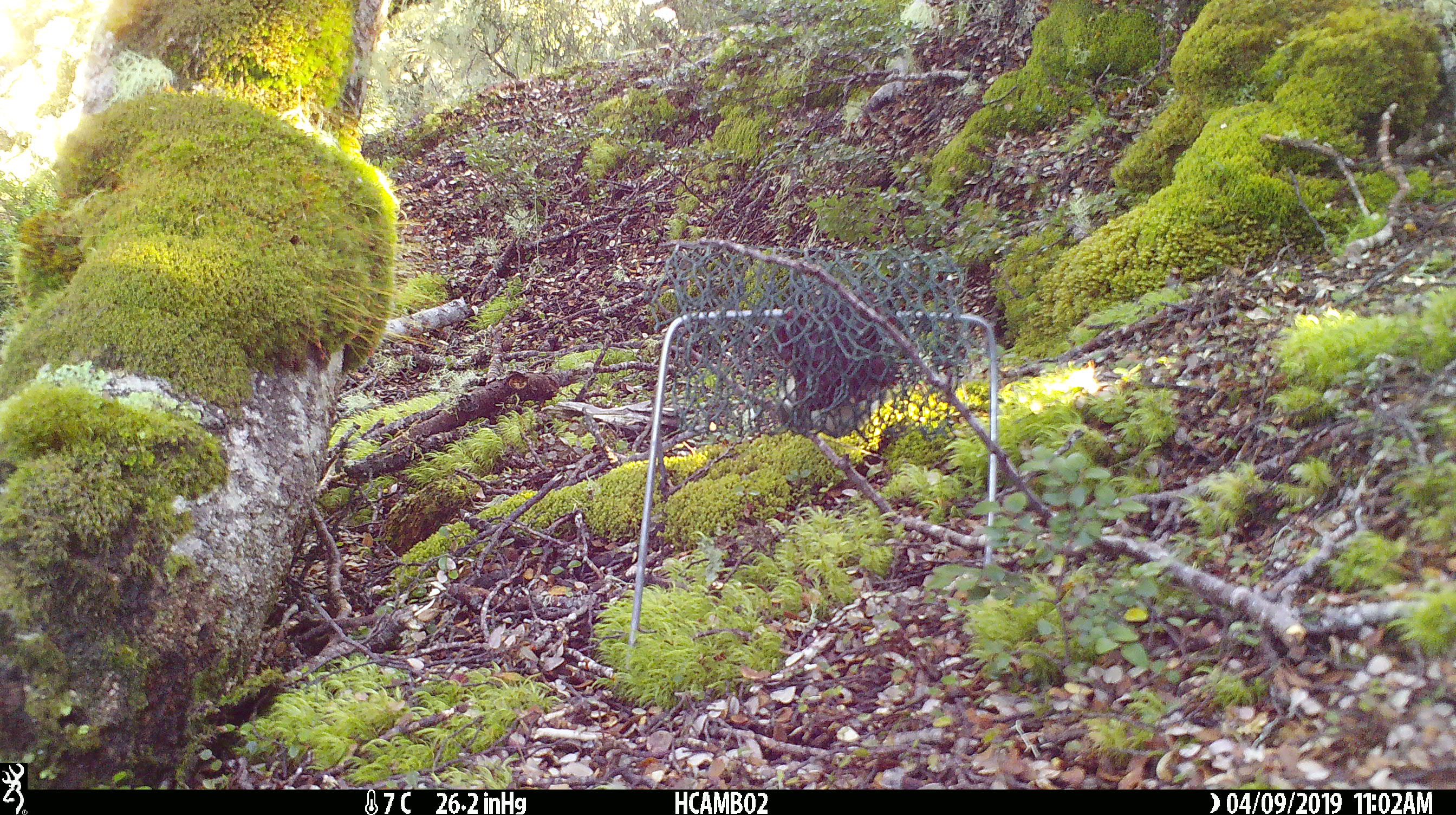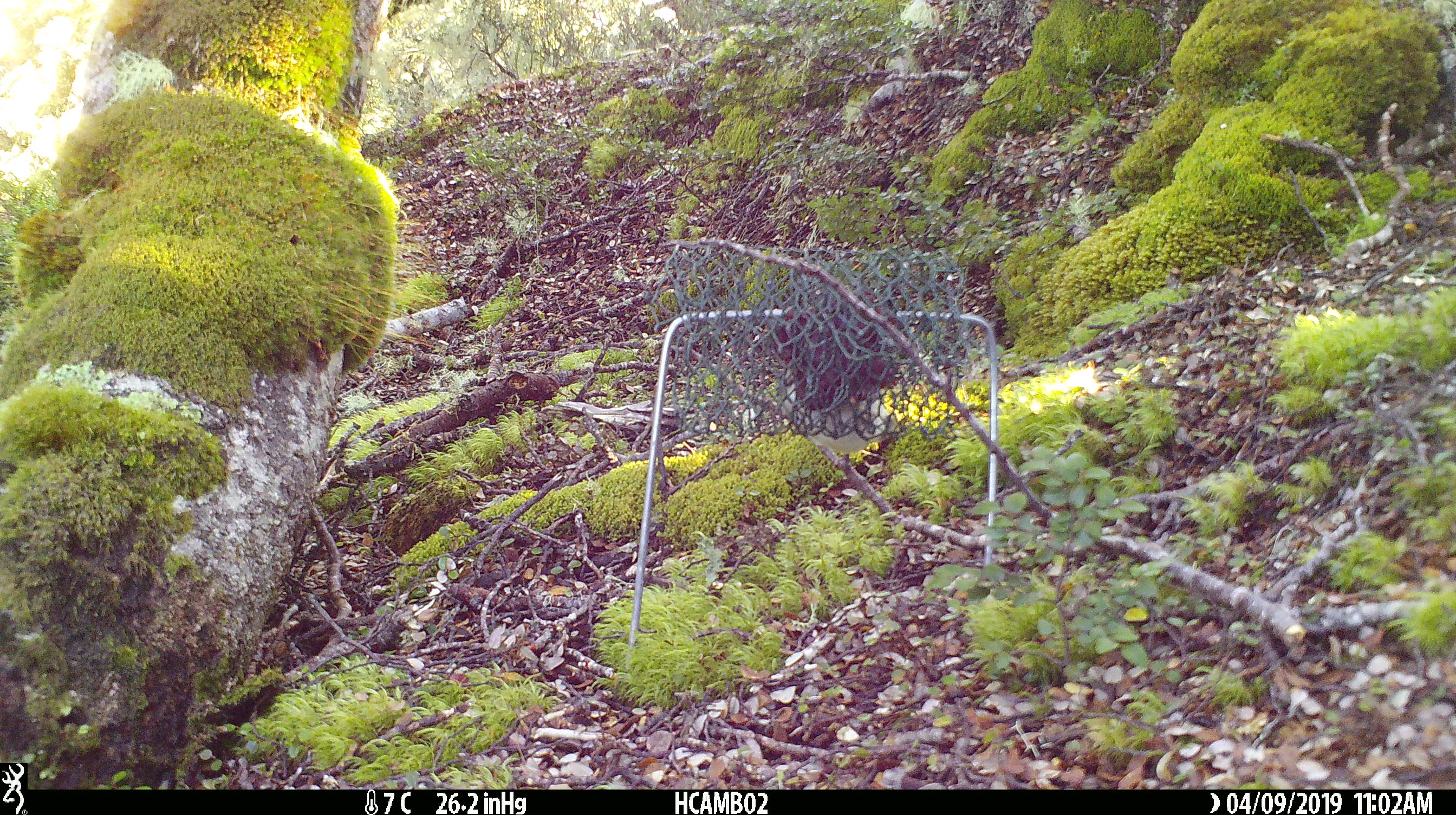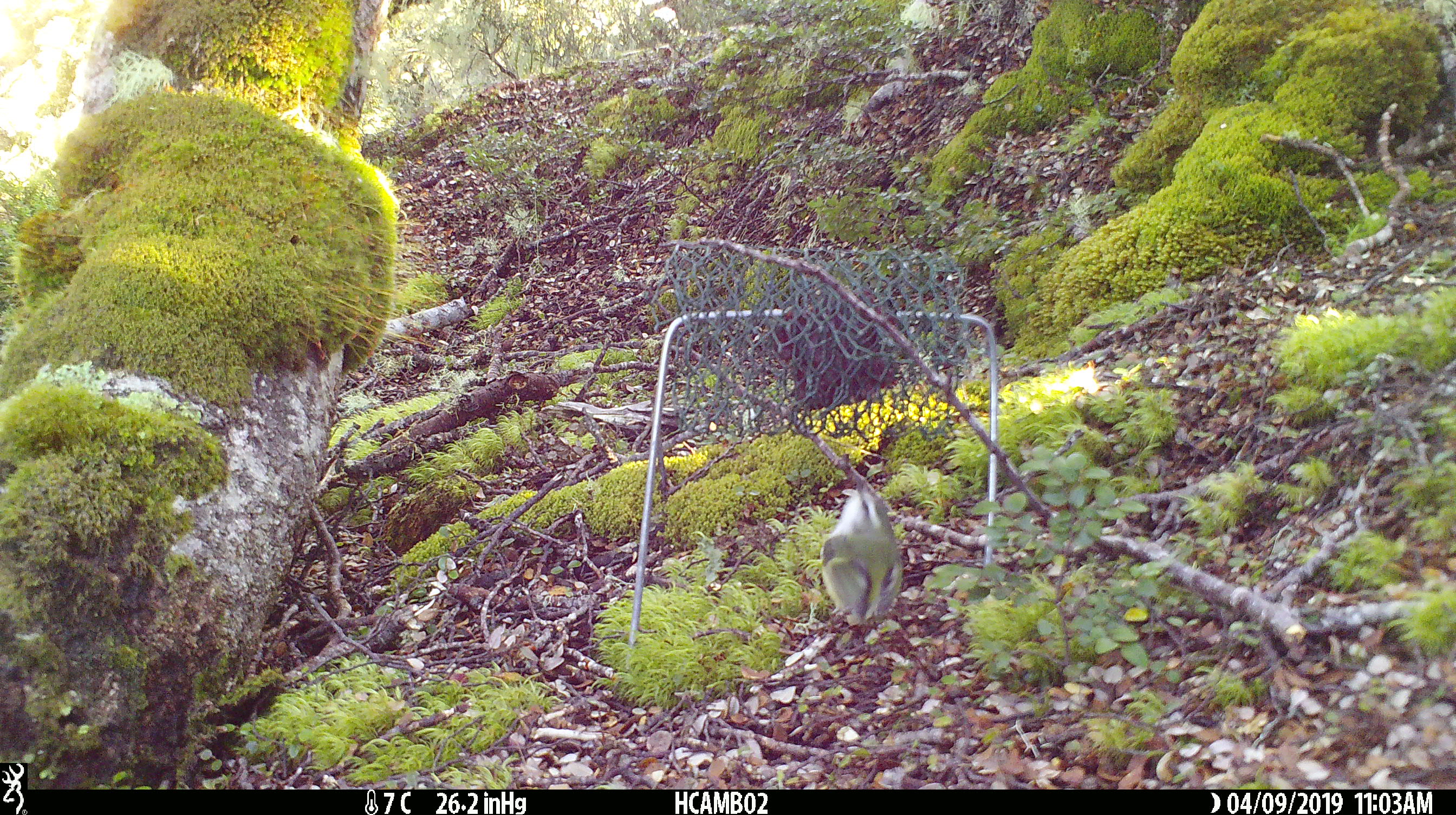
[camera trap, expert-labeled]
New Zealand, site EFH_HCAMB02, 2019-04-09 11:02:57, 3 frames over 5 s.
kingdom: Animalia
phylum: Chordata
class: Aves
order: Passeriformes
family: Acanthisittidae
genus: Acanthisitta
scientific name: Acanthisitta chloris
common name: rifleman